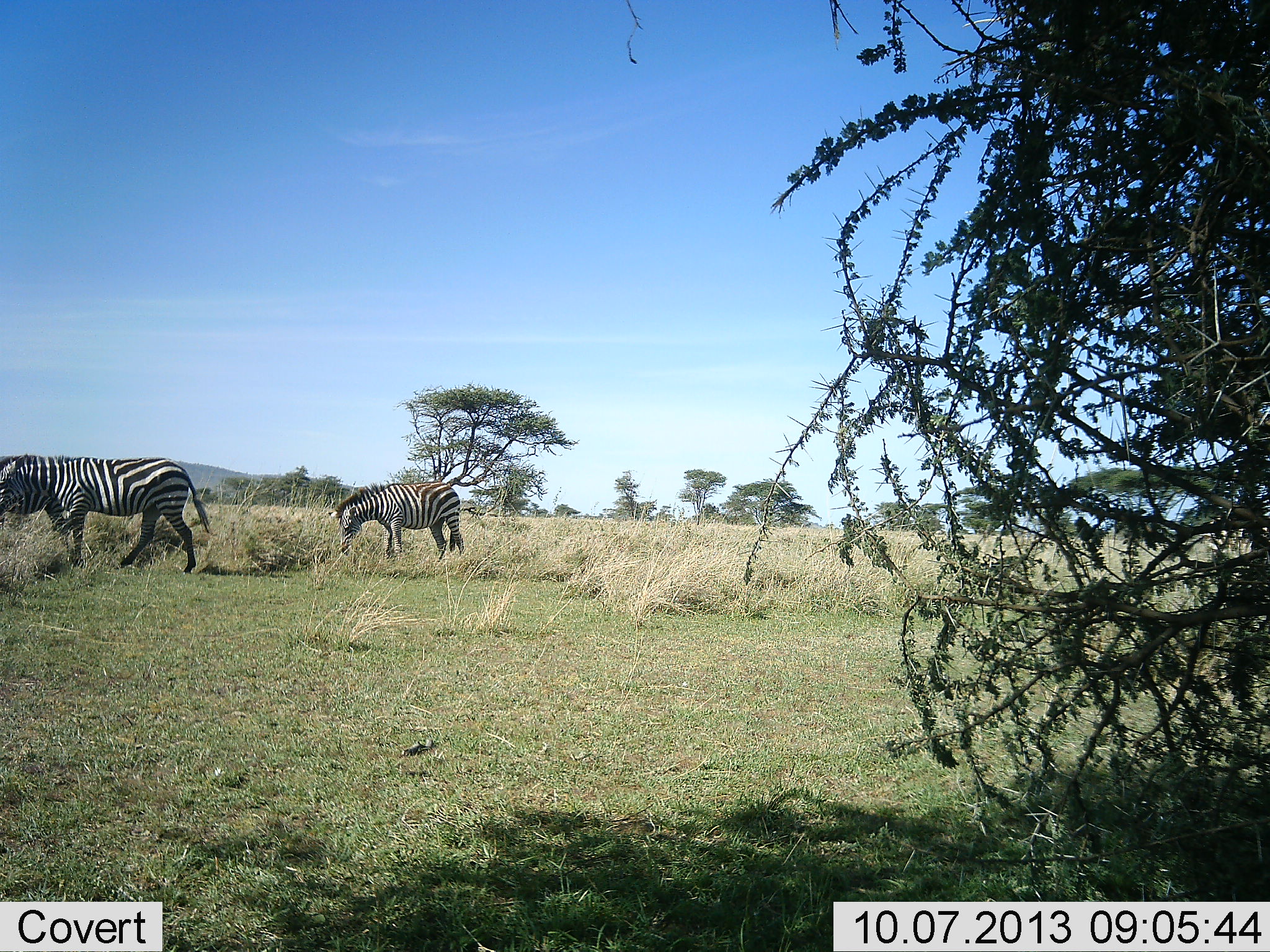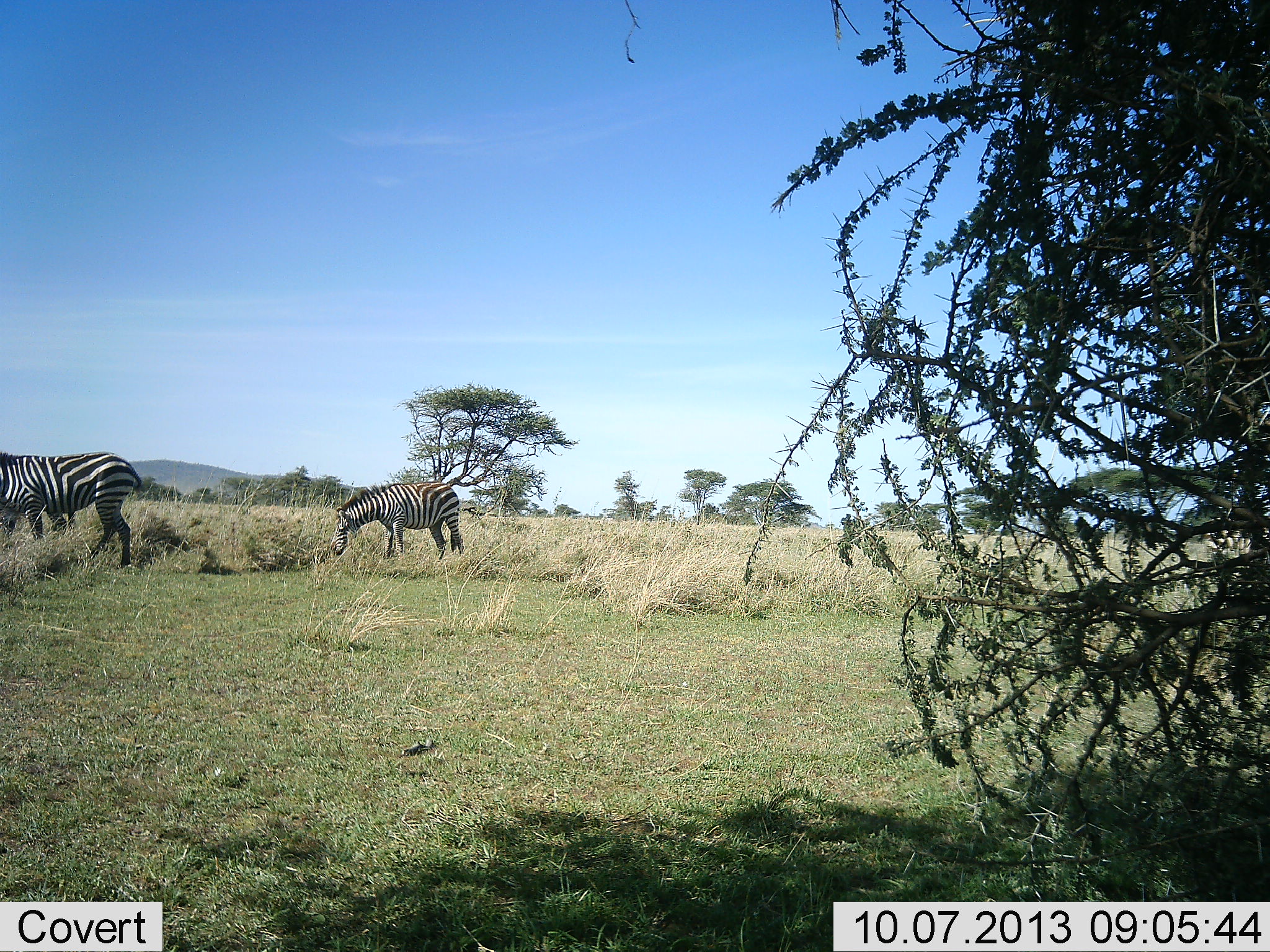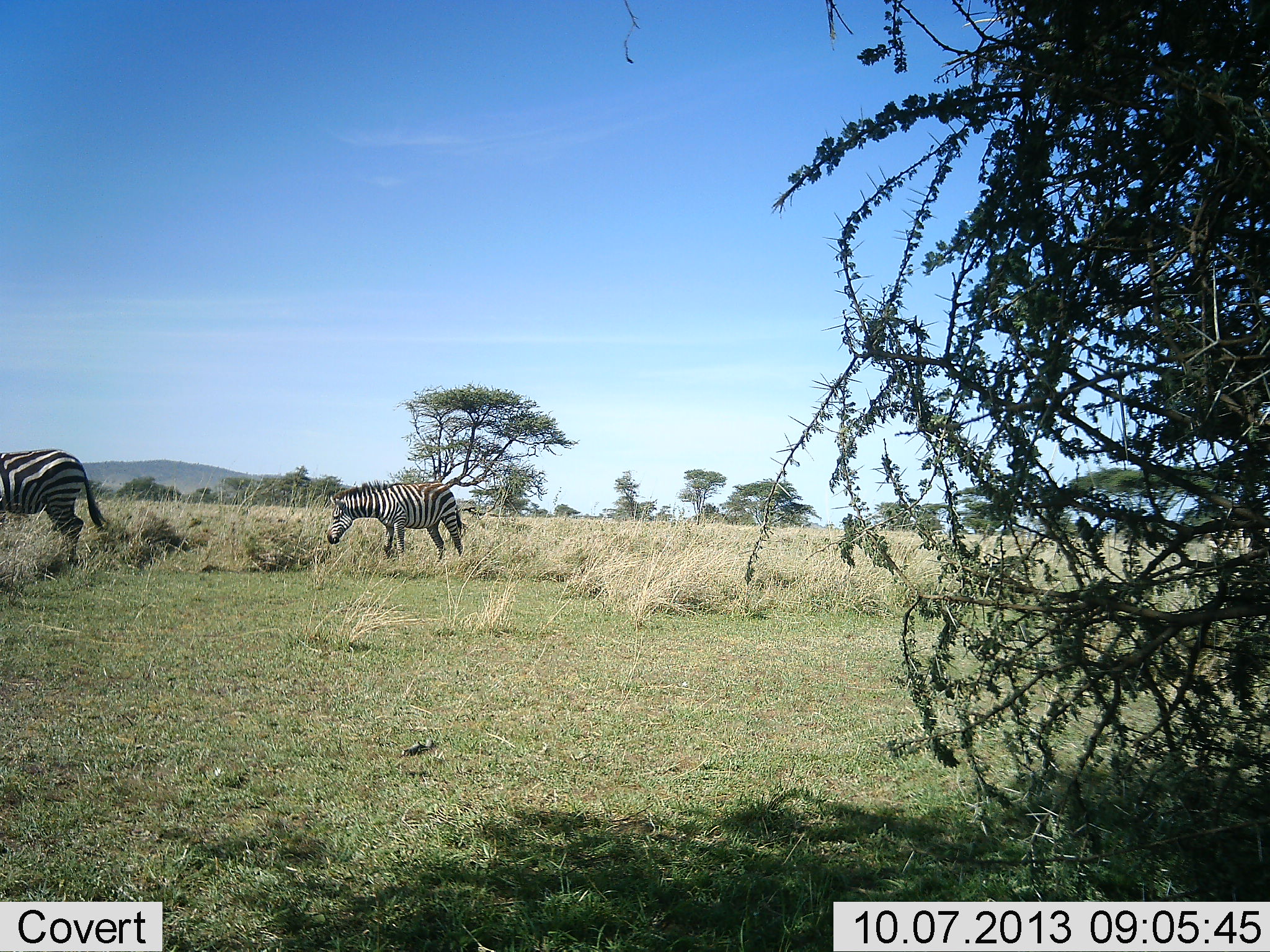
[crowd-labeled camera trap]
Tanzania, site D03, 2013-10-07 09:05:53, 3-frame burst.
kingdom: Animalia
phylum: Chordata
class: Mammalia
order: Perissodactyla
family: Equidae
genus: Equus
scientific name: Equus quagga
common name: plains zebra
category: zebra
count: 2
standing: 40%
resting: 0%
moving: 90%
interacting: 0%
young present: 0%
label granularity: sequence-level